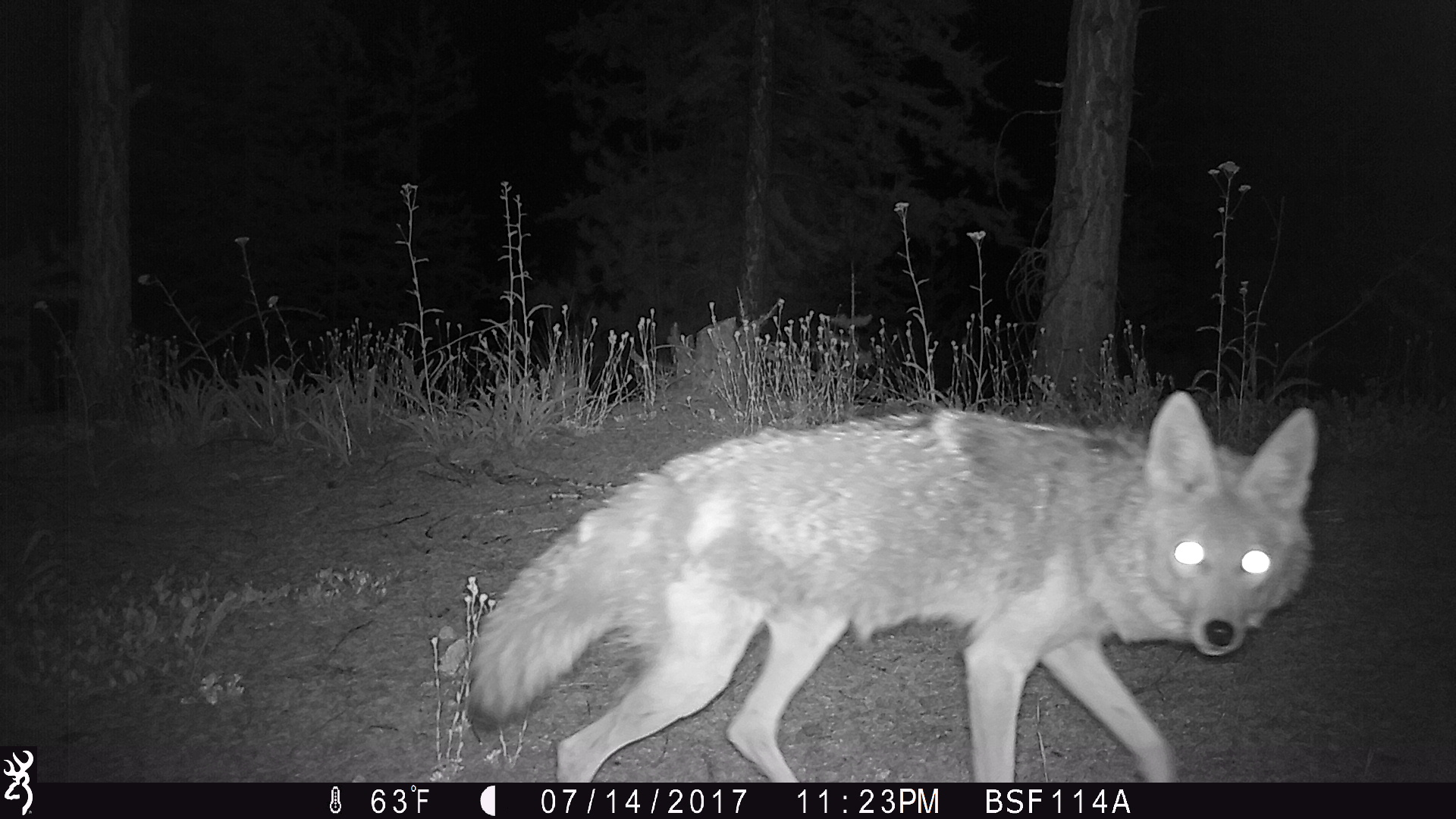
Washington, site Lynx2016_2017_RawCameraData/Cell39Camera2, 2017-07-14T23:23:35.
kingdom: Animalia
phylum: Chordata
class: Mammalia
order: Carnivora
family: Canidae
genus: Canis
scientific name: Canis latrans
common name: coyote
Canis latrans (coyote). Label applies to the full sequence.